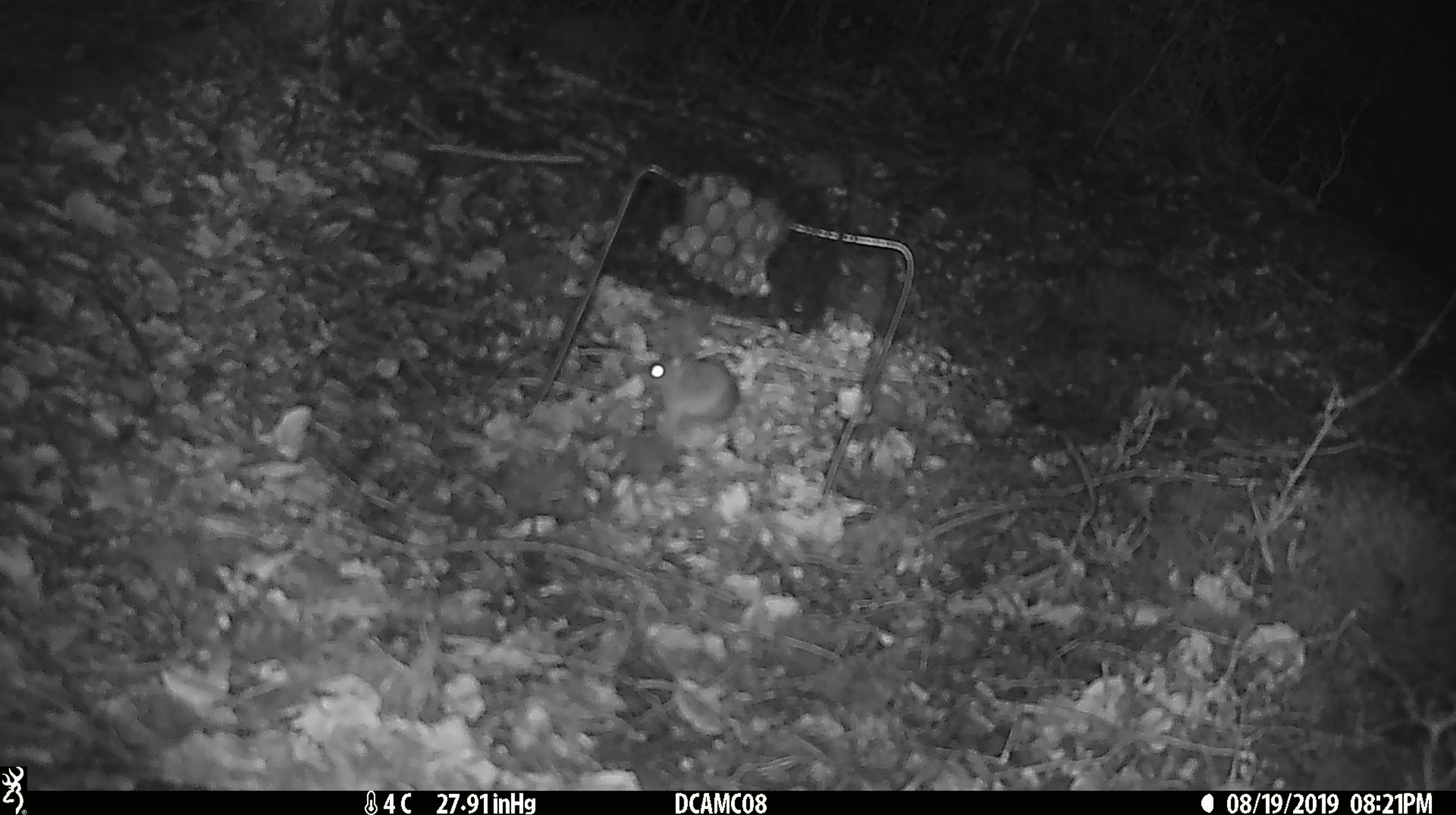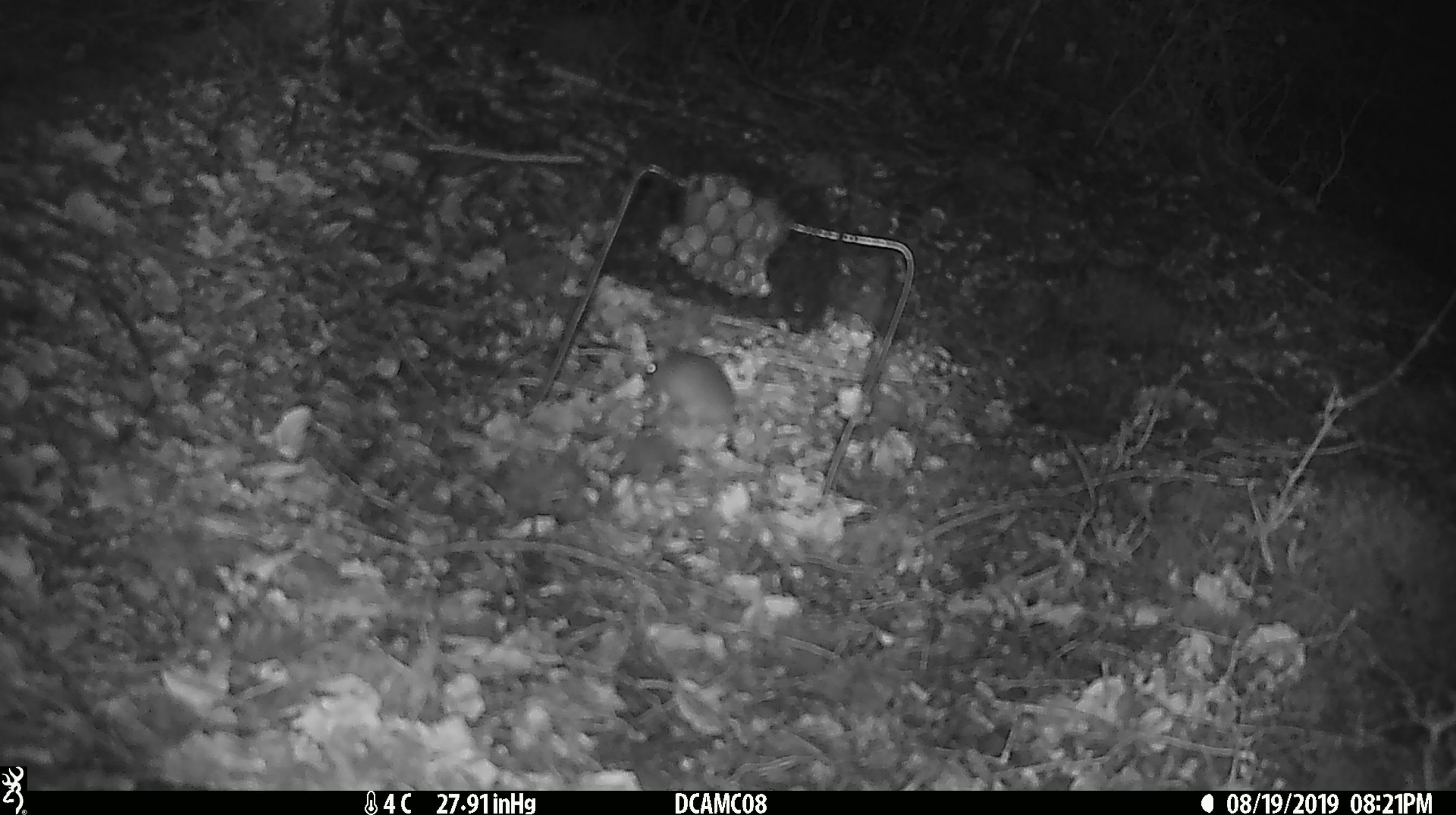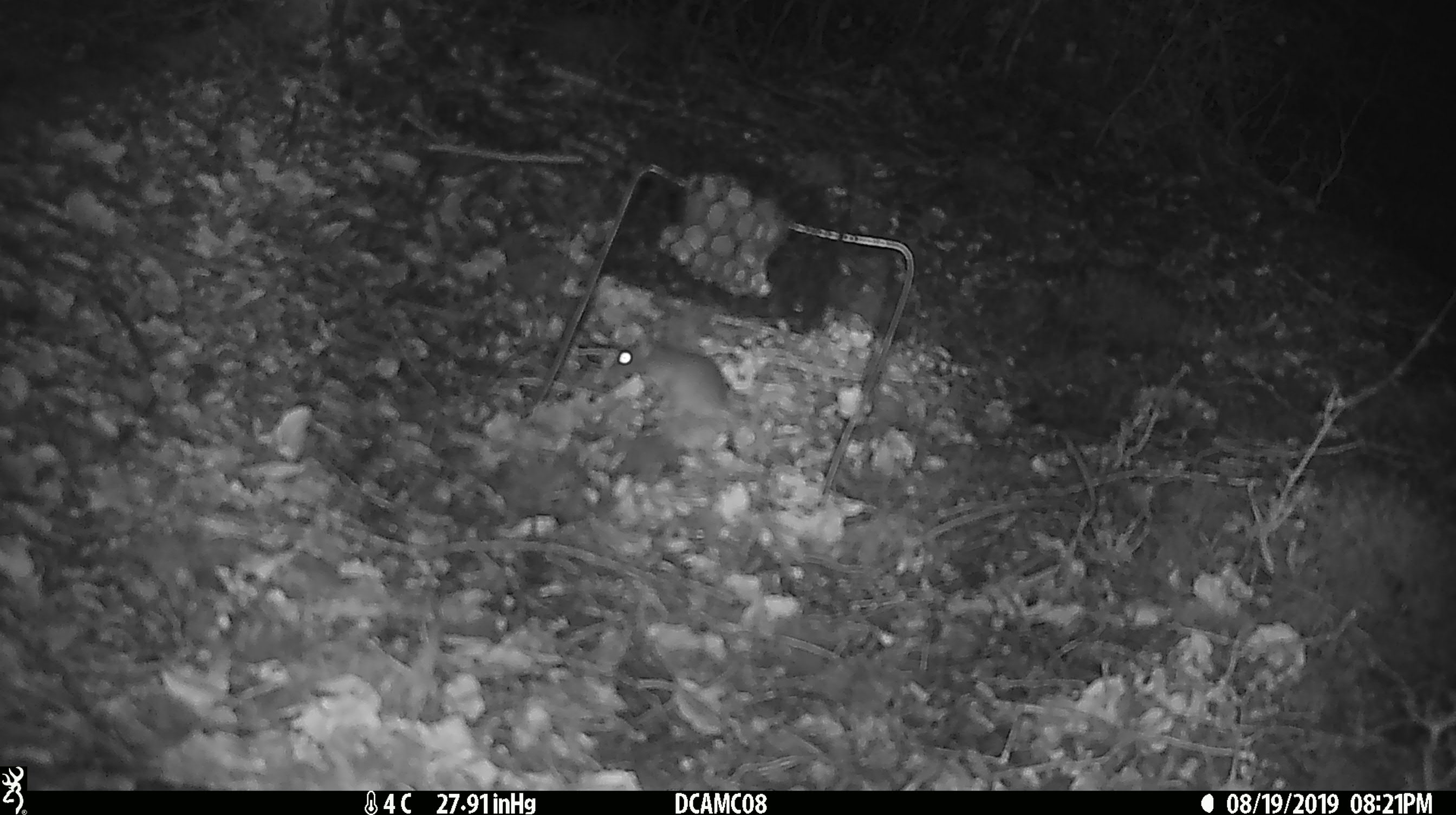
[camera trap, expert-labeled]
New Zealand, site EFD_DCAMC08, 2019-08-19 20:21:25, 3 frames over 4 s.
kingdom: Animalia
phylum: Chordata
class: Mammalia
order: Rodentia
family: Muridae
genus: Mus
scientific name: Mus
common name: mouse